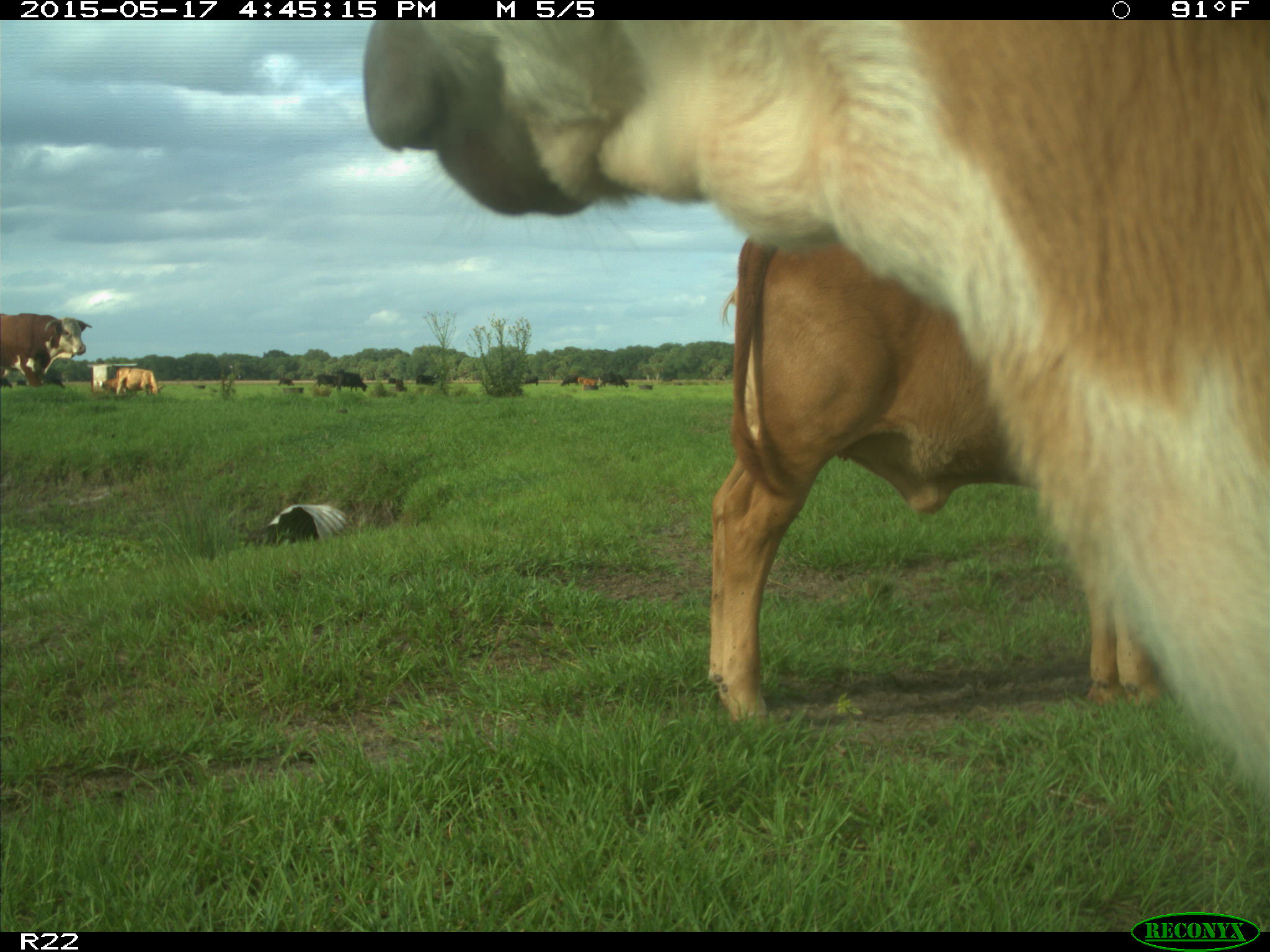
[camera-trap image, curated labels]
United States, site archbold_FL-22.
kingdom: Animalia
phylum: Chordata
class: Mammalia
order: Artiodactyla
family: Bovidae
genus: Bos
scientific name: Bos taurus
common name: domestic cow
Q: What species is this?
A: Bos taurus (domestic cow).